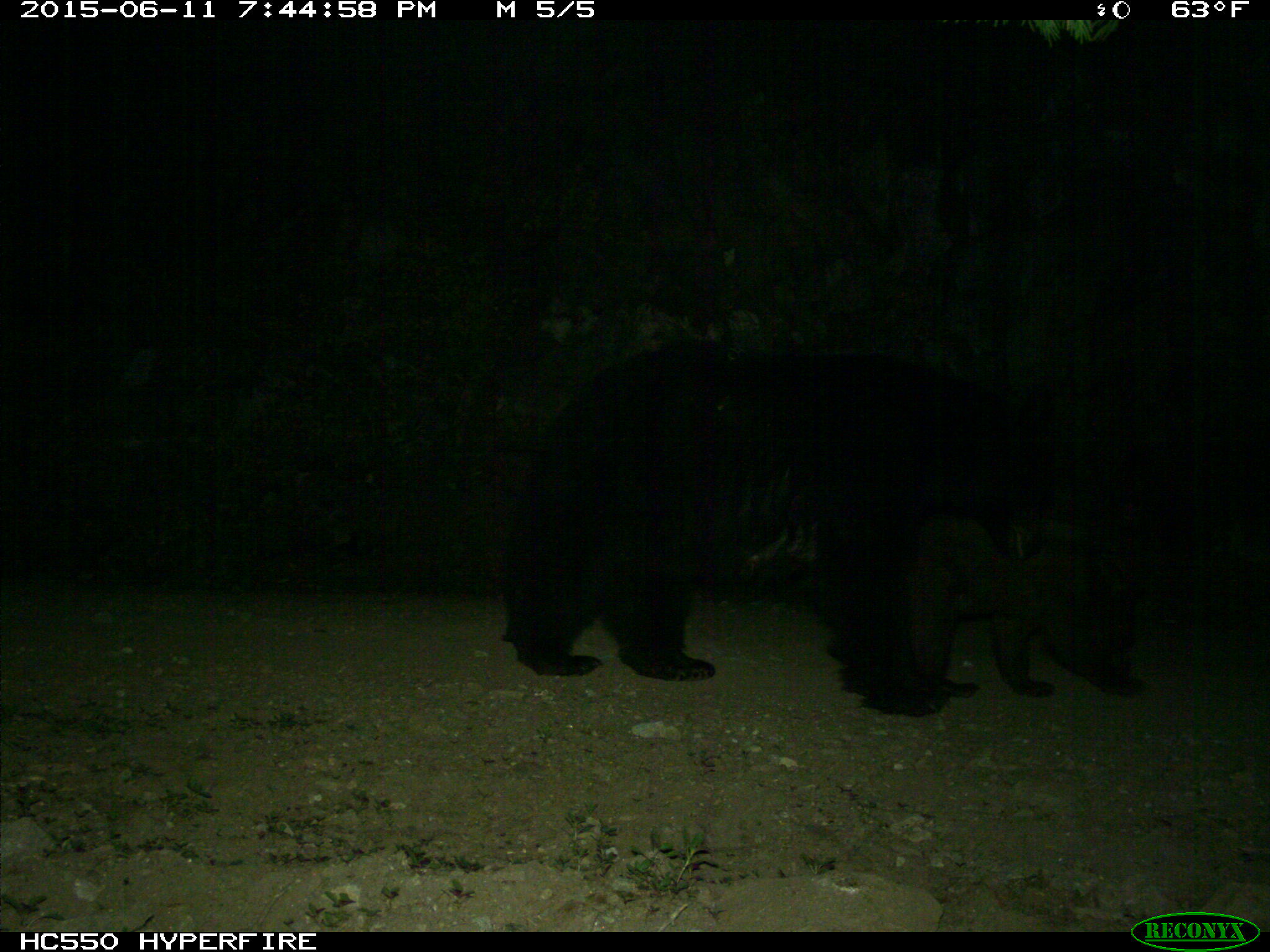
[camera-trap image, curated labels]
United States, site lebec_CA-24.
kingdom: Animalia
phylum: Chordata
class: Mammalia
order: Carnivora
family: Ursidae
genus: Ursus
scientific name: Ursus americanus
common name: american black bear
Ursus americanus (american black bear).